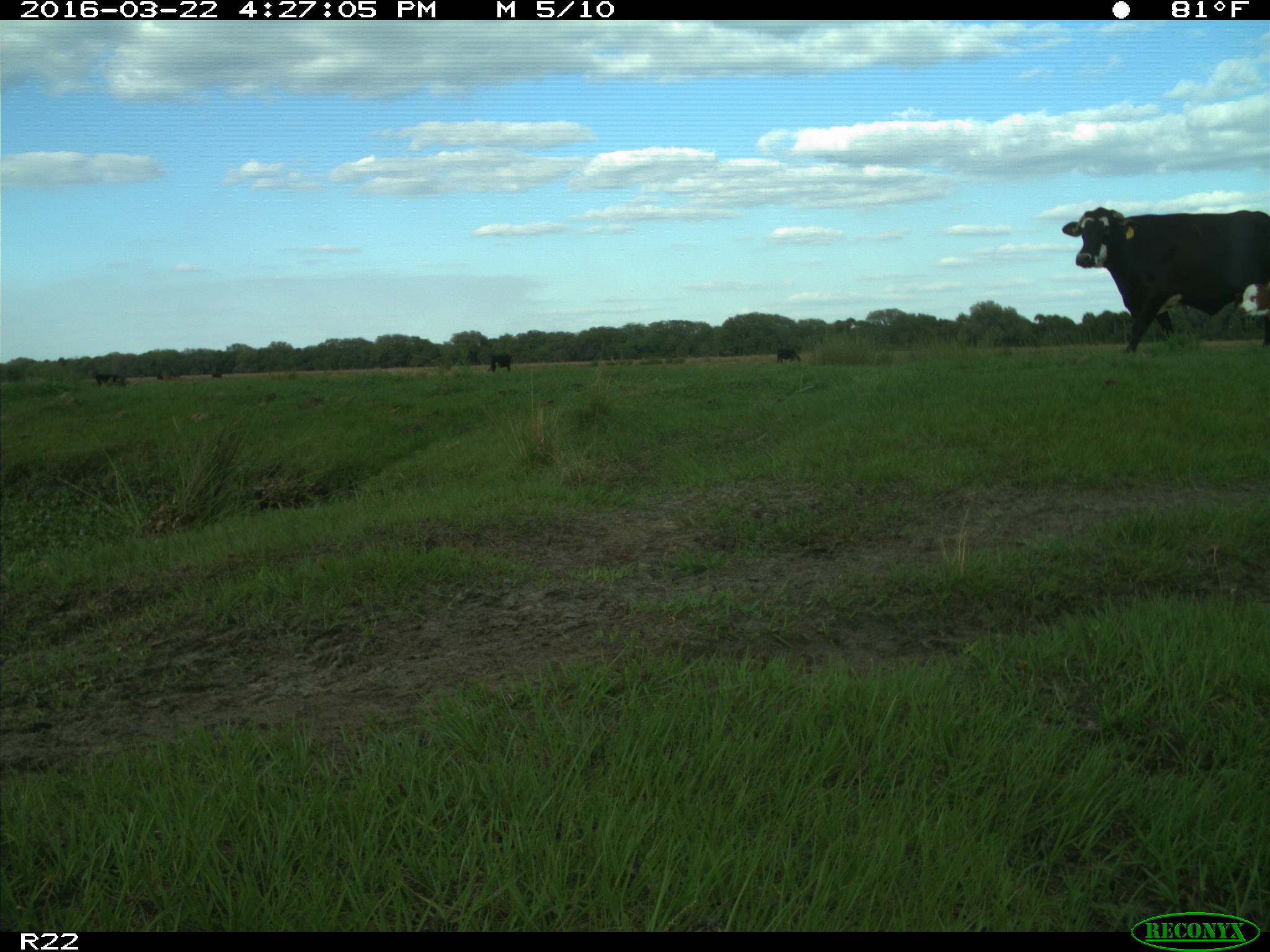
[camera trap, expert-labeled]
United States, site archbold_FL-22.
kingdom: Animalia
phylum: Chordata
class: Mammalia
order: Artiodactyla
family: Bovidae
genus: Bos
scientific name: Bos taurus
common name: domestic cow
Bos taurus (domestic cow).